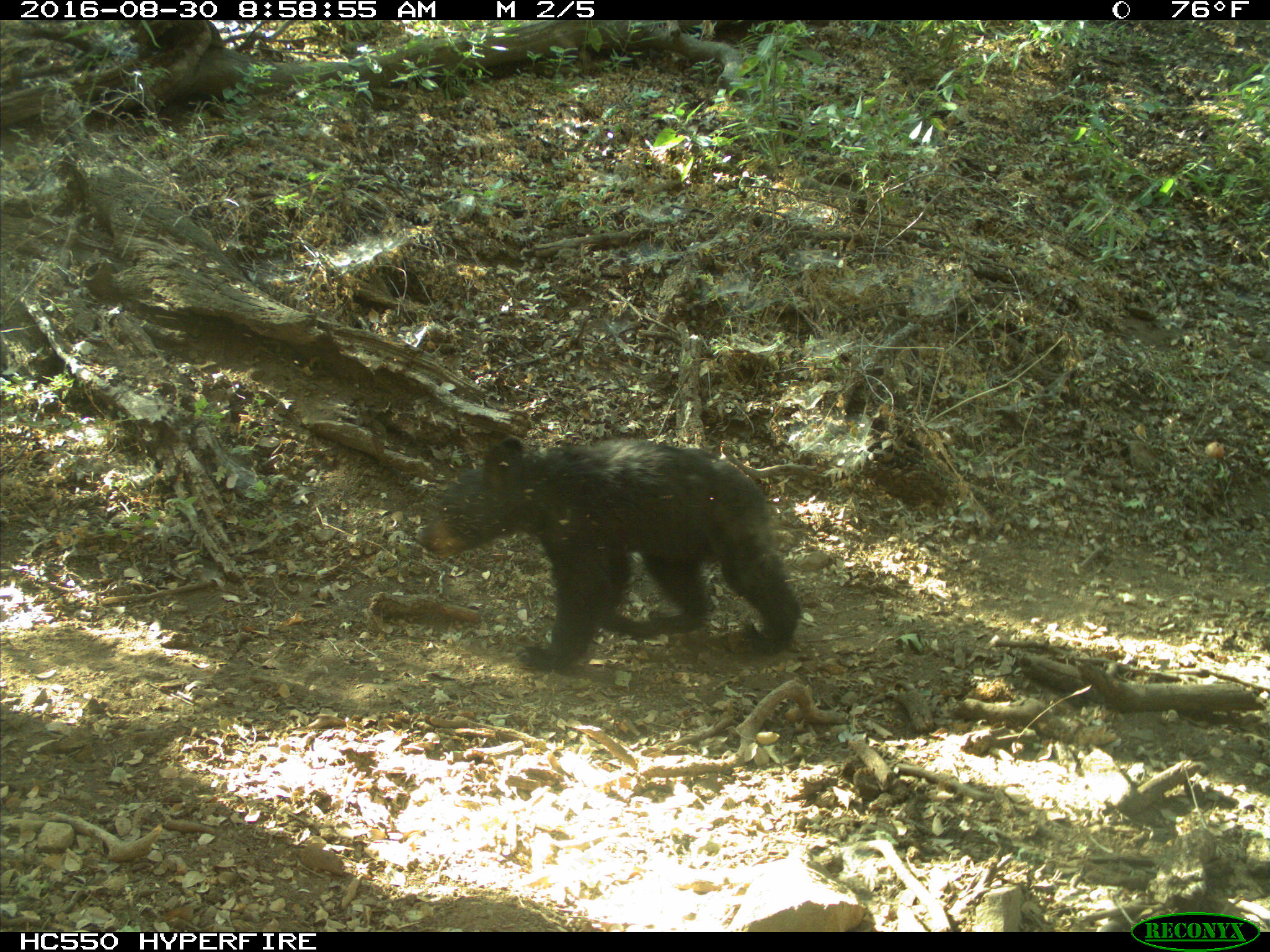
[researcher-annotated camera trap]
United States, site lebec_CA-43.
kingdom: Animalia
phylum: Chordata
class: Mammalia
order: Carnivora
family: Ursidae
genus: Ursus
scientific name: Ursus americanus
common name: american black bear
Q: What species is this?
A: Ursus americanus (american black bear).